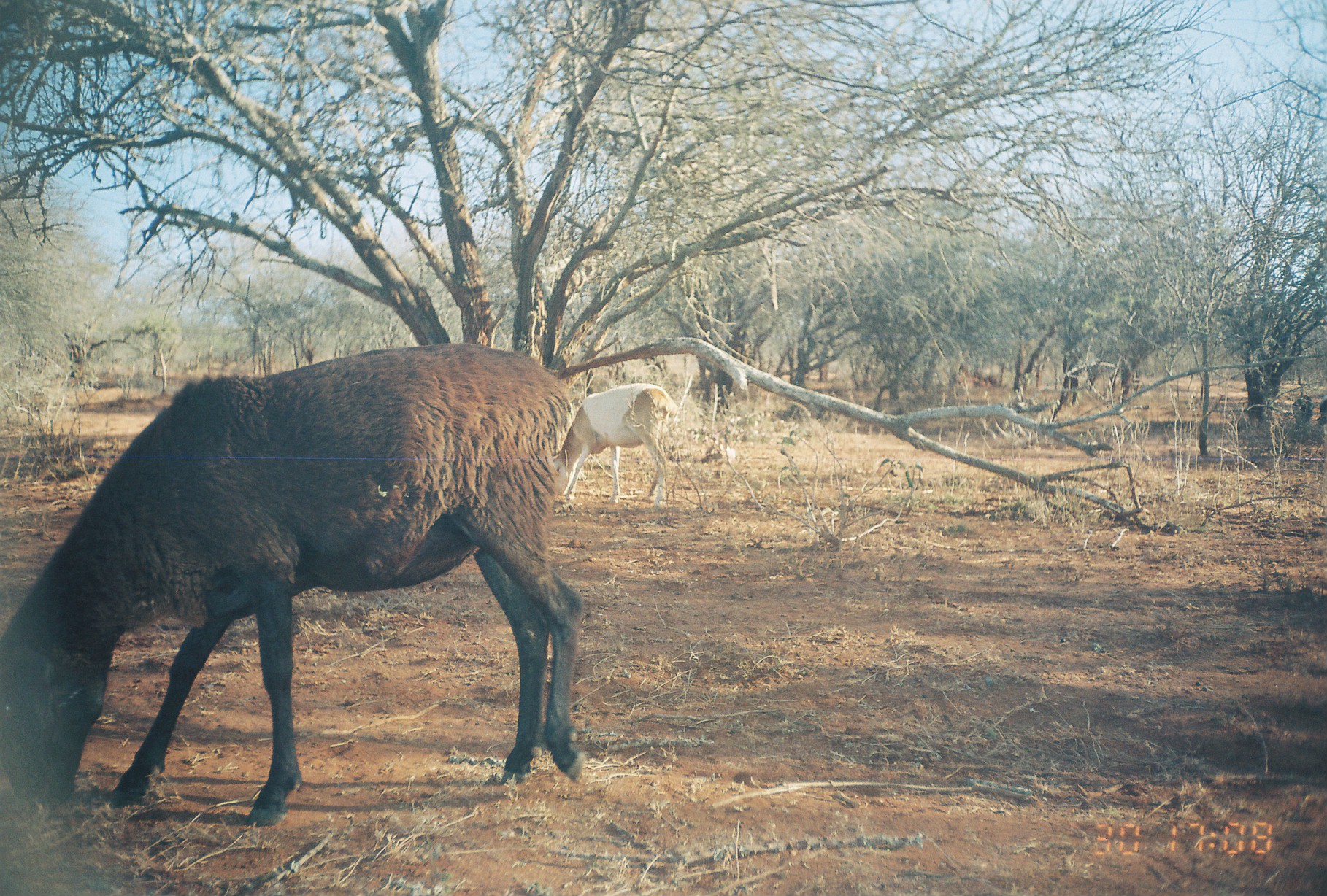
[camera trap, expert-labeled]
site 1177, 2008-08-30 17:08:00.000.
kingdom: Animalia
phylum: Chordata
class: Mammalia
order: Artiodactyla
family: Bovidae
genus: Ovis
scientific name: Ovis aries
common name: domestic sheep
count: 4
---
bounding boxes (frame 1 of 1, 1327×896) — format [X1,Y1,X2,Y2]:
ovis aries: [0,344,587,824]; [547,383,677,506]